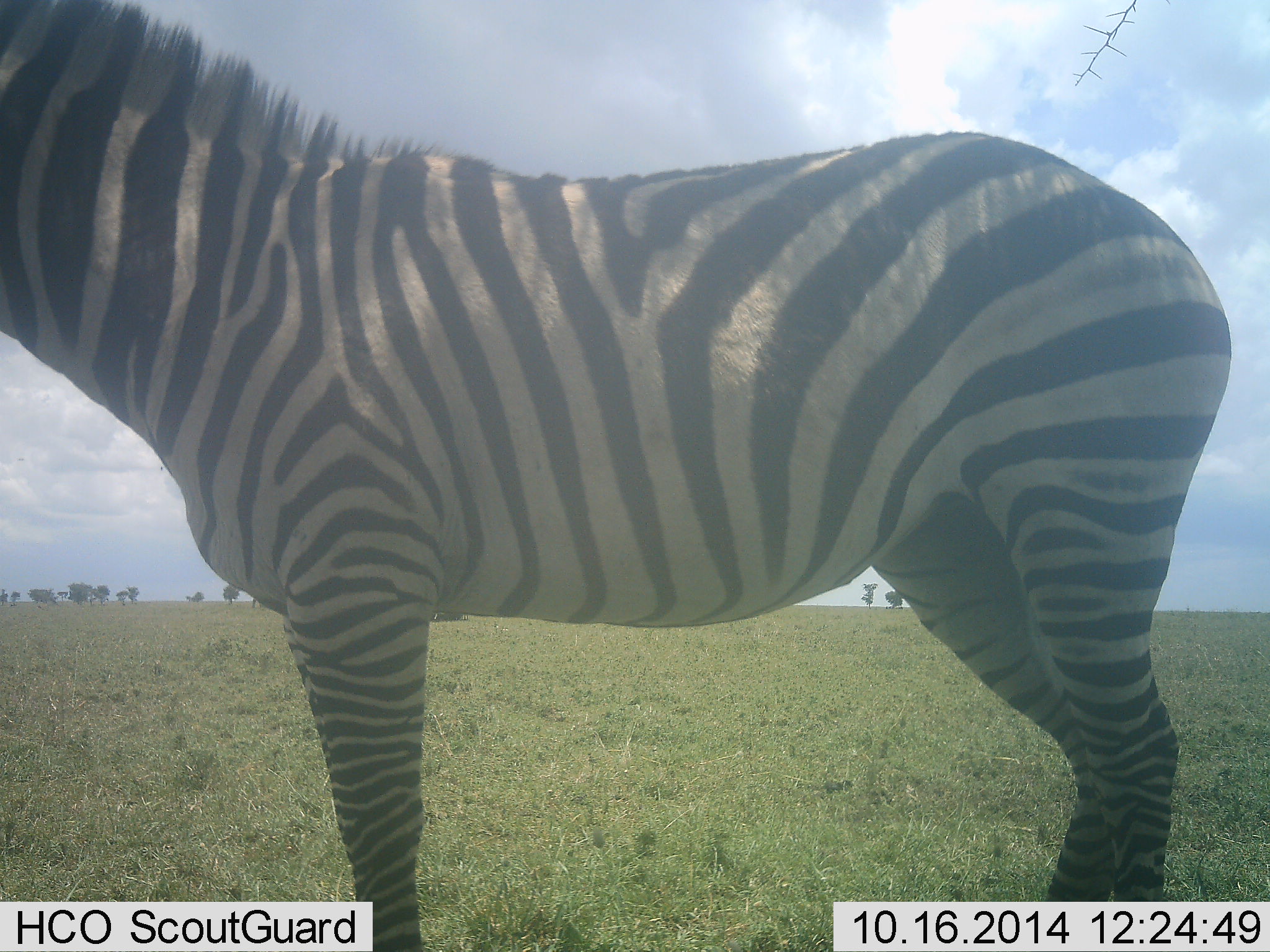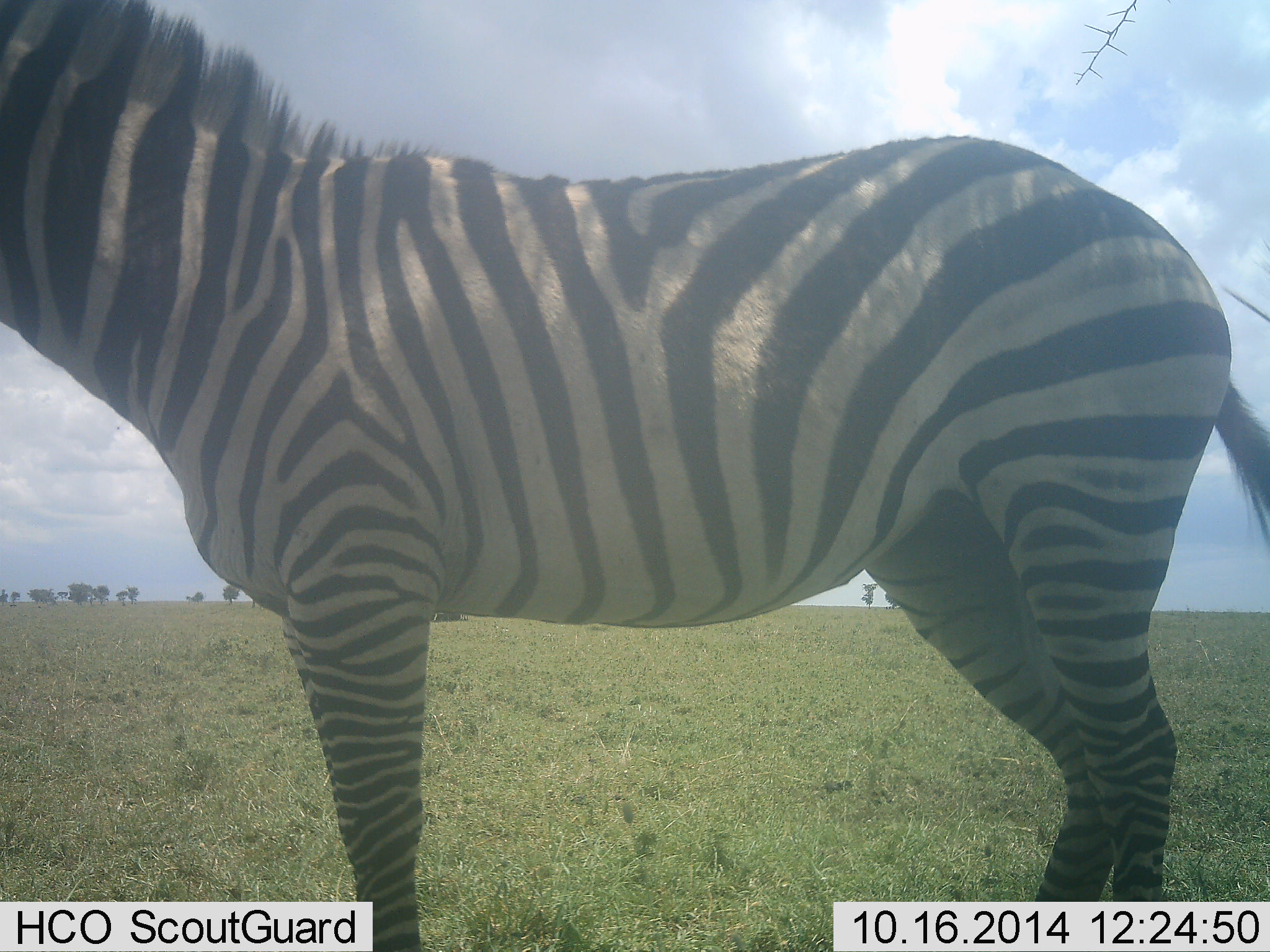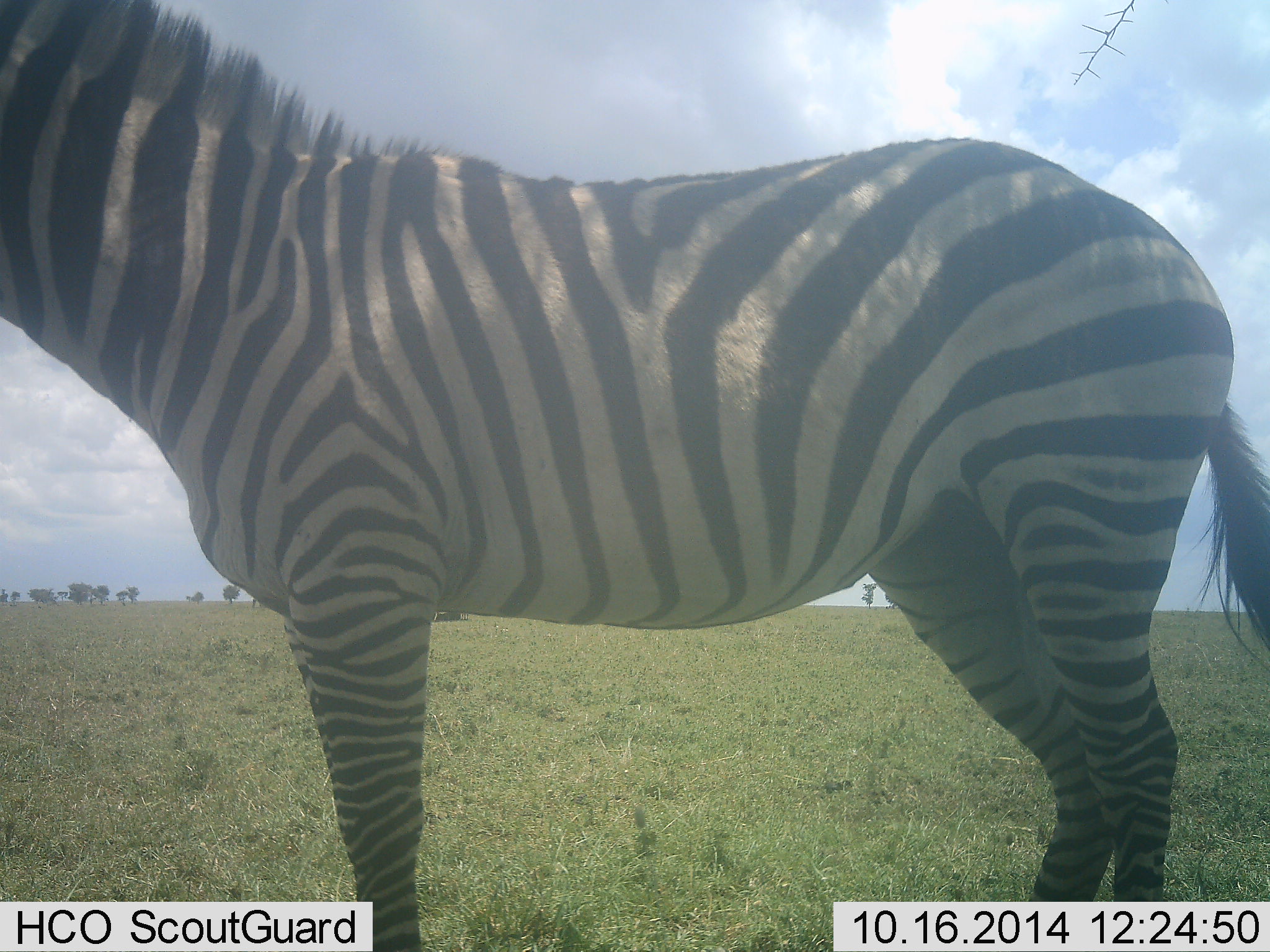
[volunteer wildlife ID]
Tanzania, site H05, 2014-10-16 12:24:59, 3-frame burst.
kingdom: Animalia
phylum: Chordata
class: Mammalia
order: Perissodactyla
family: Equidae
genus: Equus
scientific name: Equus quagga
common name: plains zebra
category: zebra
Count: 1.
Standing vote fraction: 100%.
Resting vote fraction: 0%.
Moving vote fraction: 0%.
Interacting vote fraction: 0%.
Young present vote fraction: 0%.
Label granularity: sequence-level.